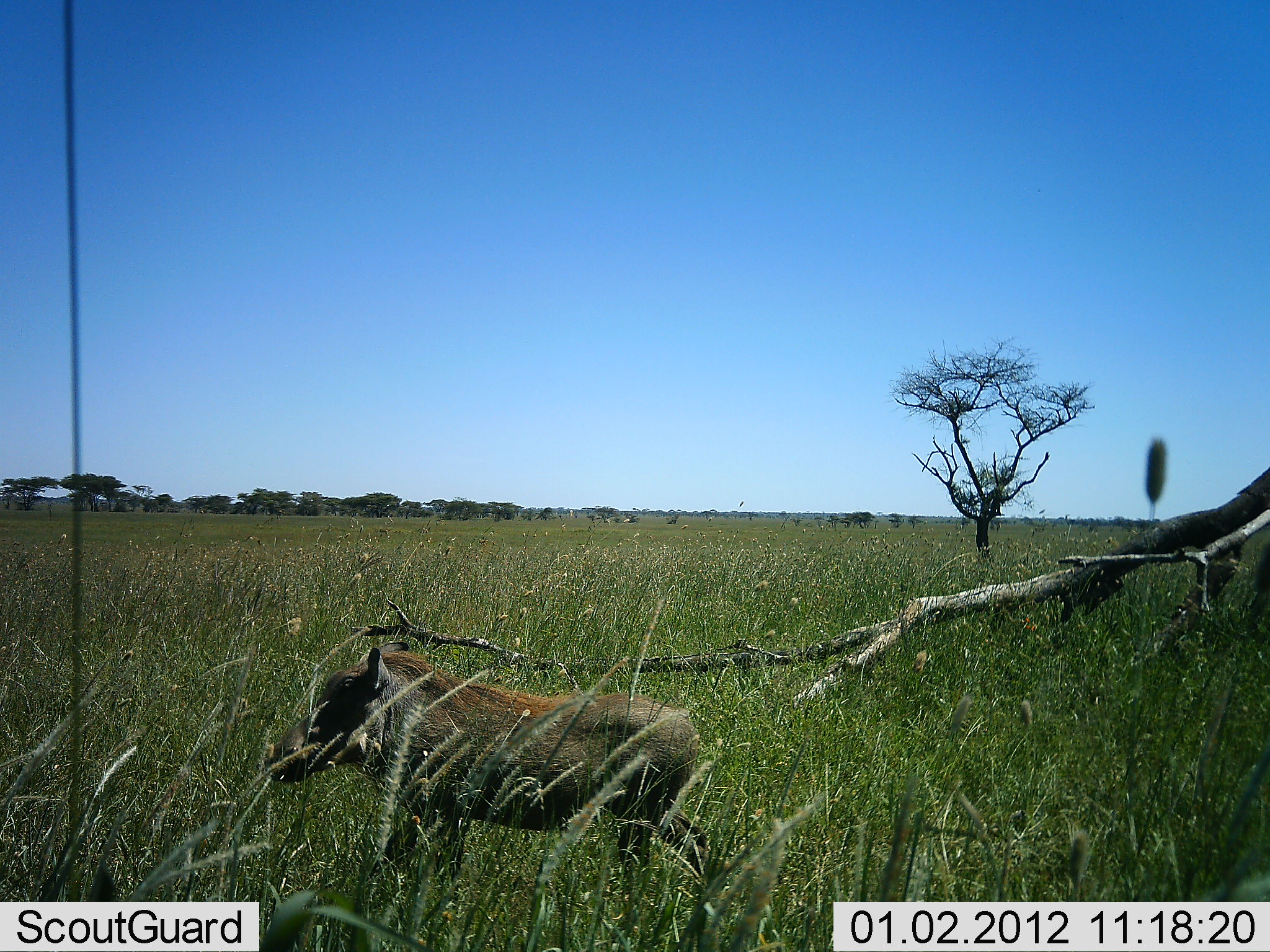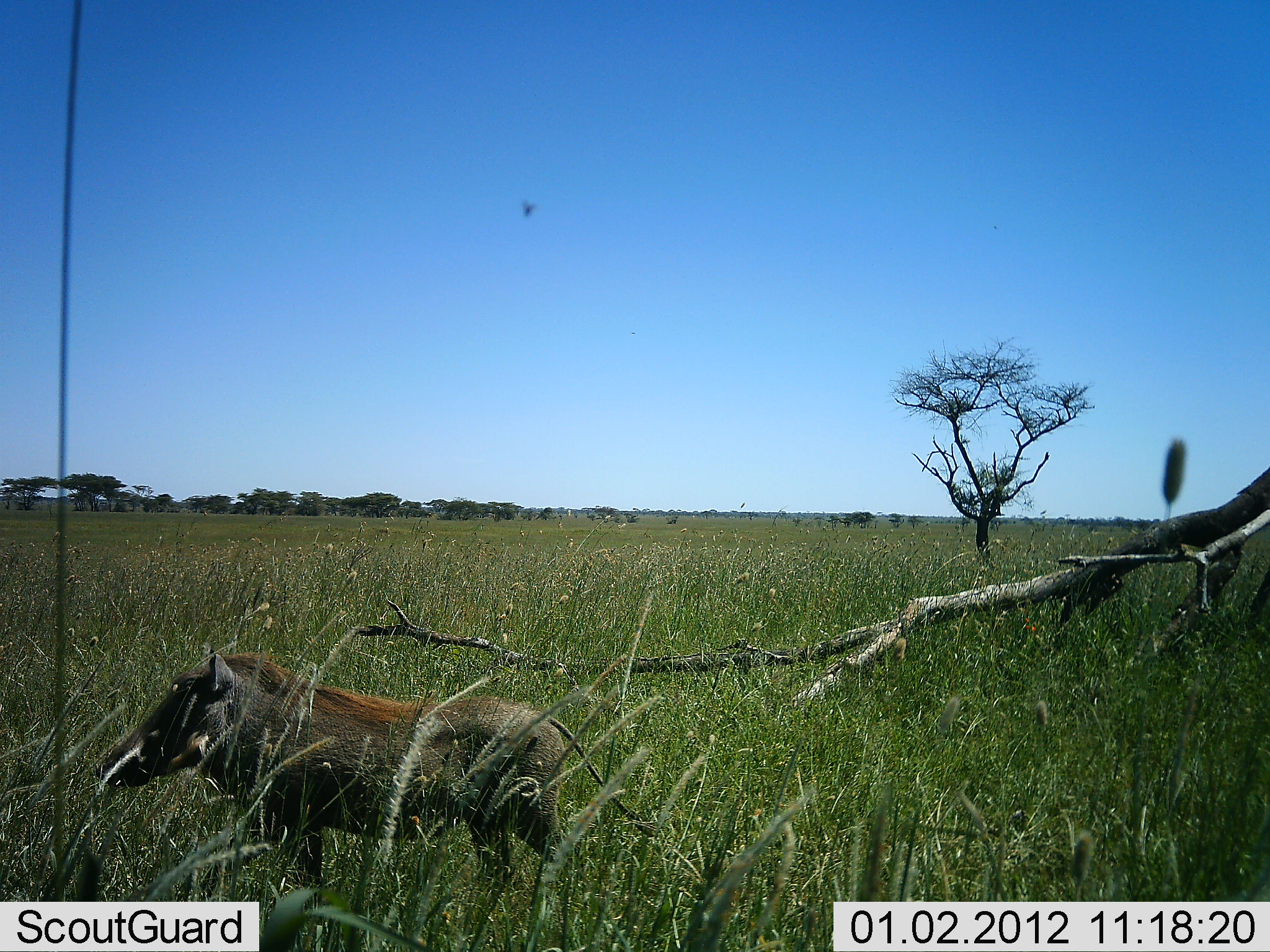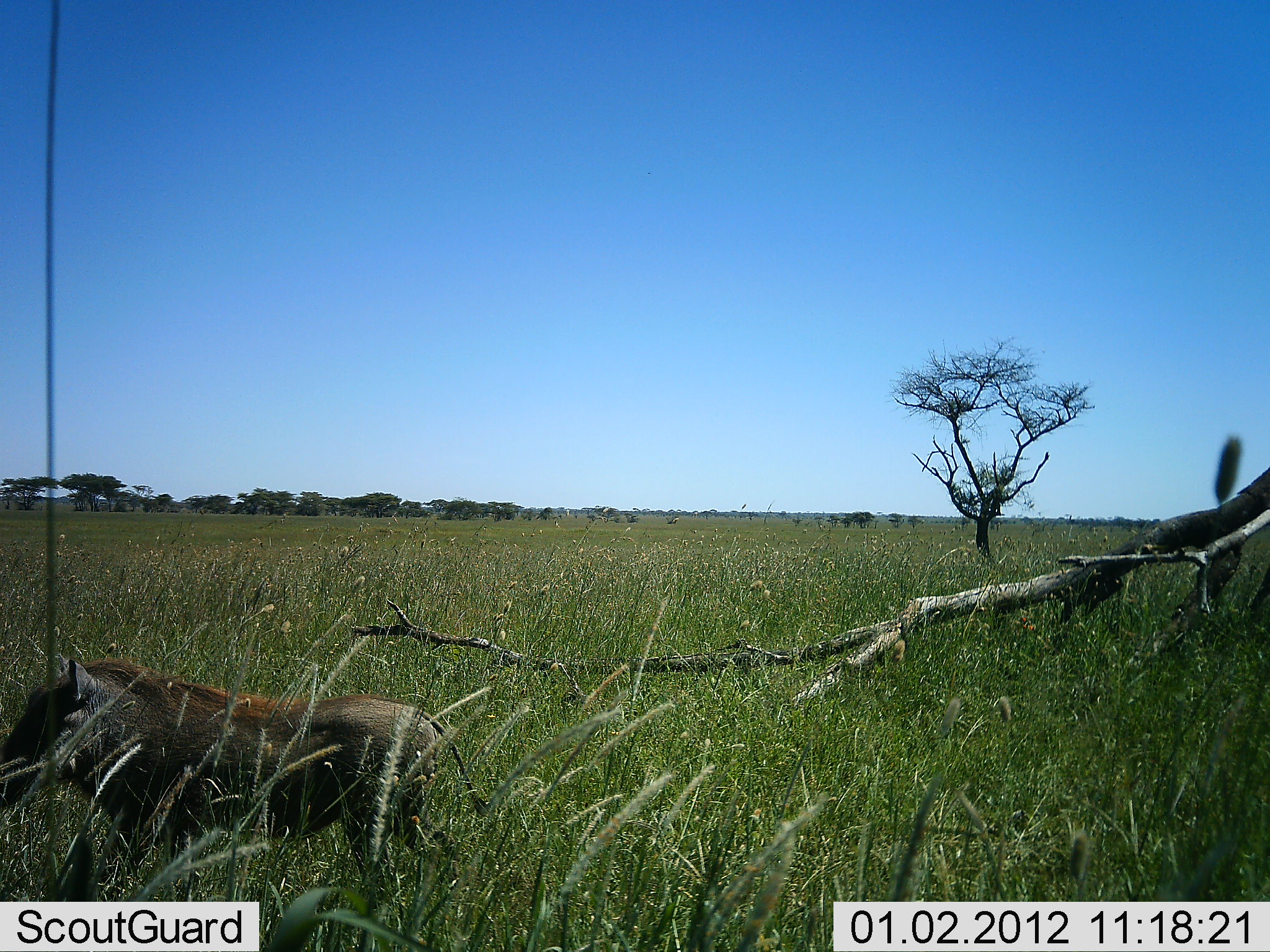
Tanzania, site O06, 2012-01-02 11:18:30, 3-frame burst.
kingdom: Animalia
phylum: Chordata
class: Mammalia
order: Artiodactyla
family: Suidae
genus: Phacochoerus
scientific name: Phacochoerus africanus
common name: warthog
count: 1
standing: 0%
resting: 0%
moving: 100%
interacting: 0%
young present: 0%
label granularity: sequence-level